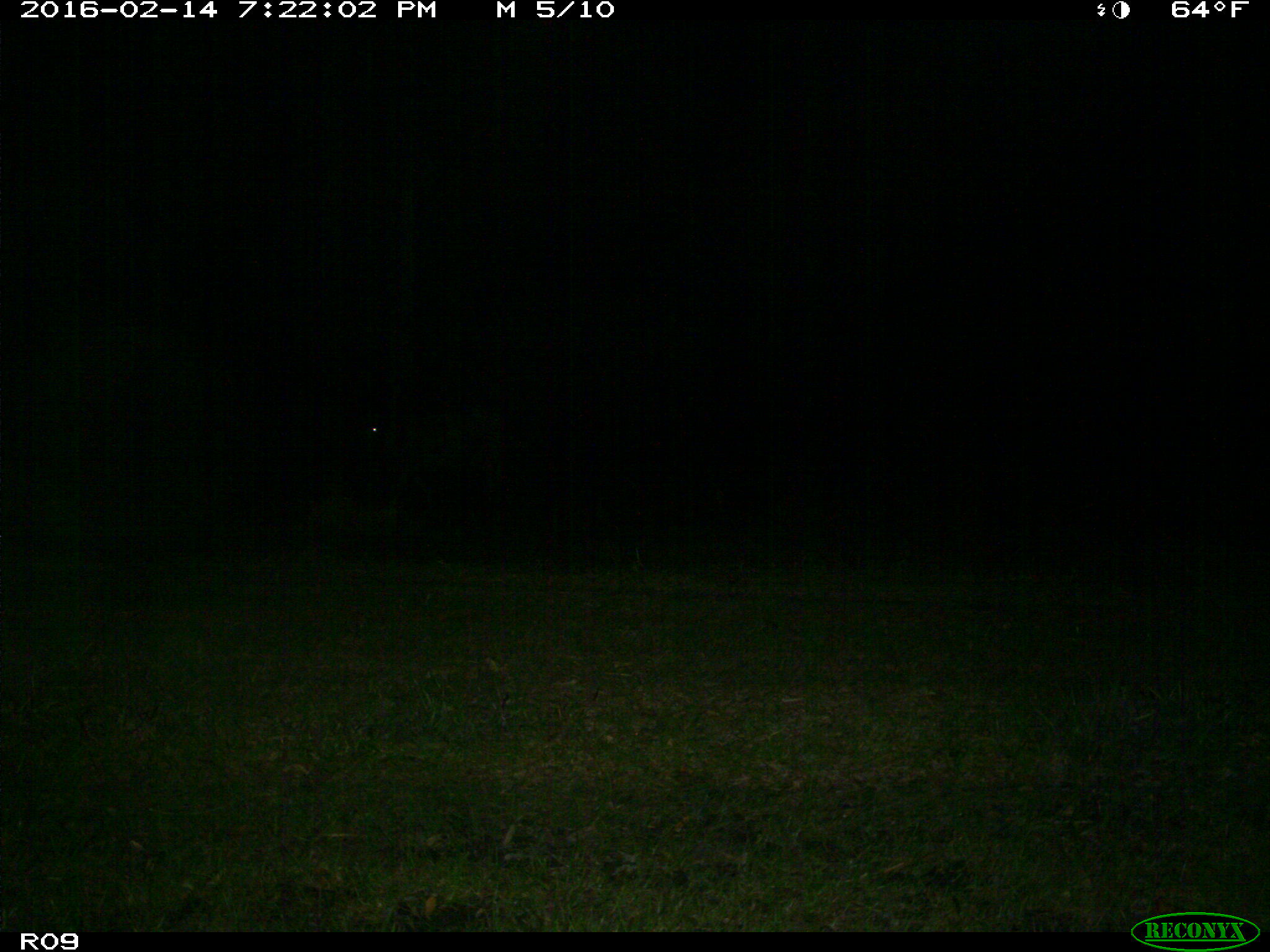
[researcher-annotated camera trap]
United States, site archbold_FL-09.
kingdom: Animalia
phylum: Chordata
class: Mammalia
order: Artiodactyla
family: Bovidae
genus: Bos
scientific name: Bos taurus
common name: domestic cow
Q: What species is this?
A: Bos taurus (domestic cow).